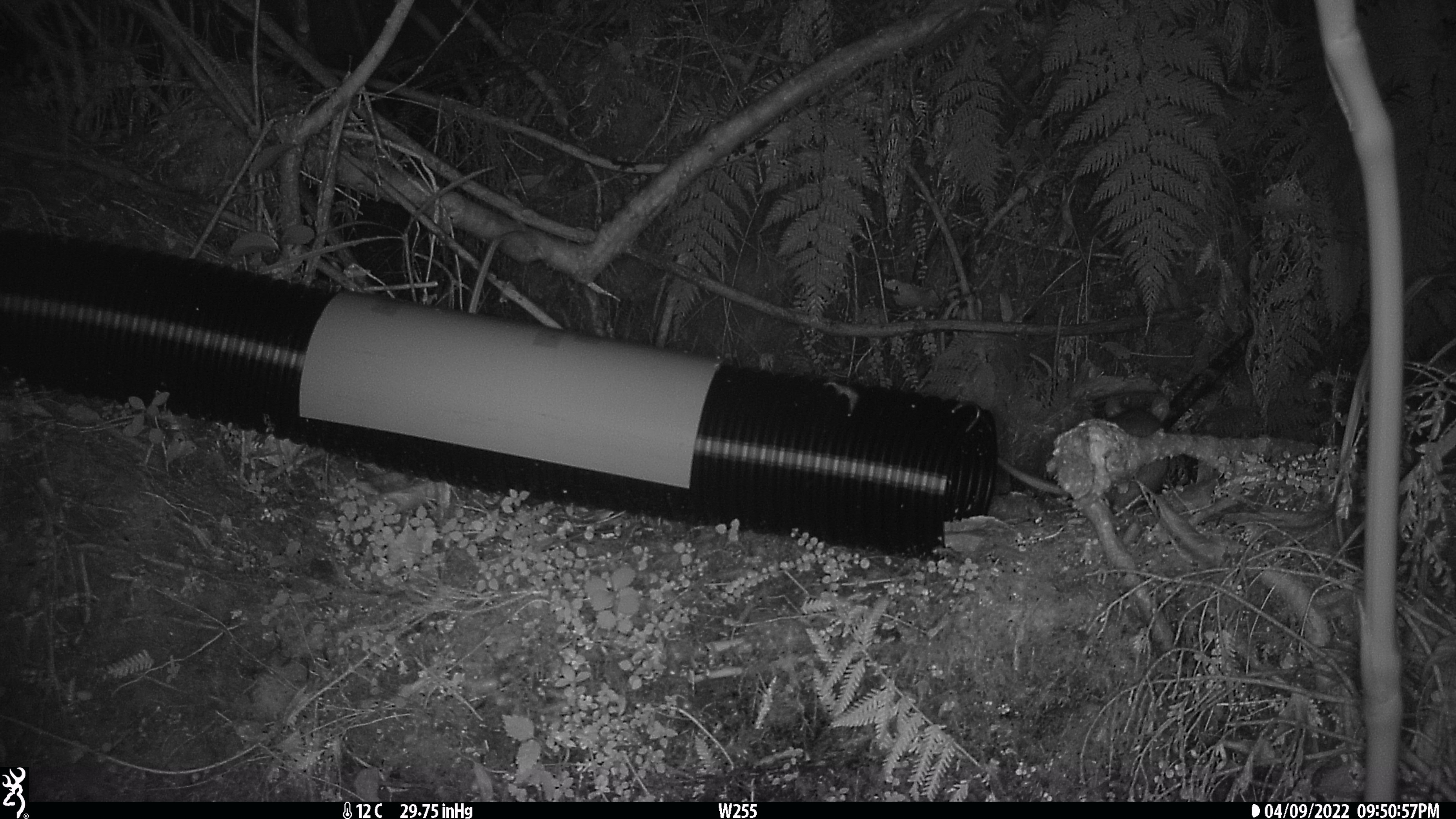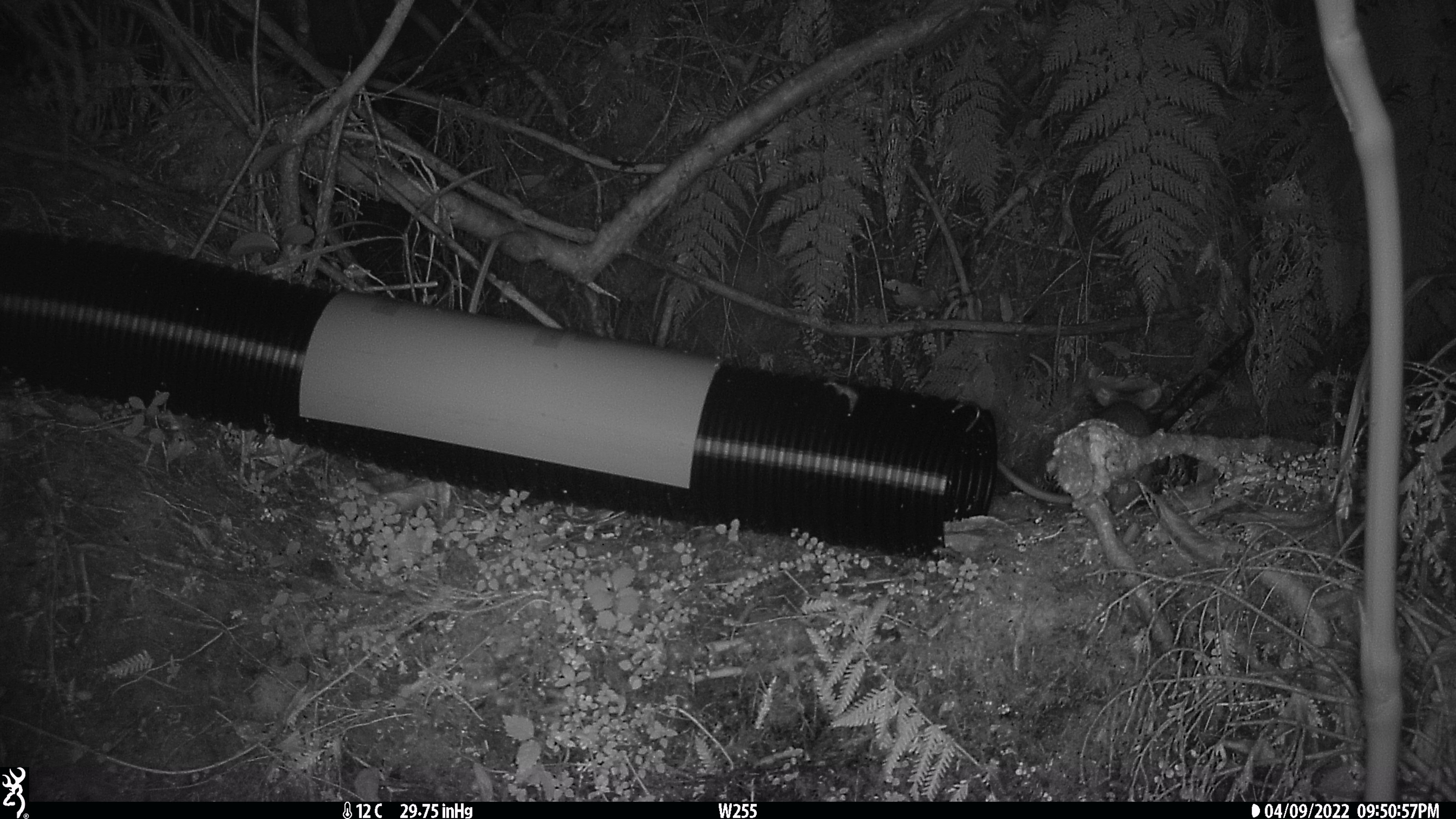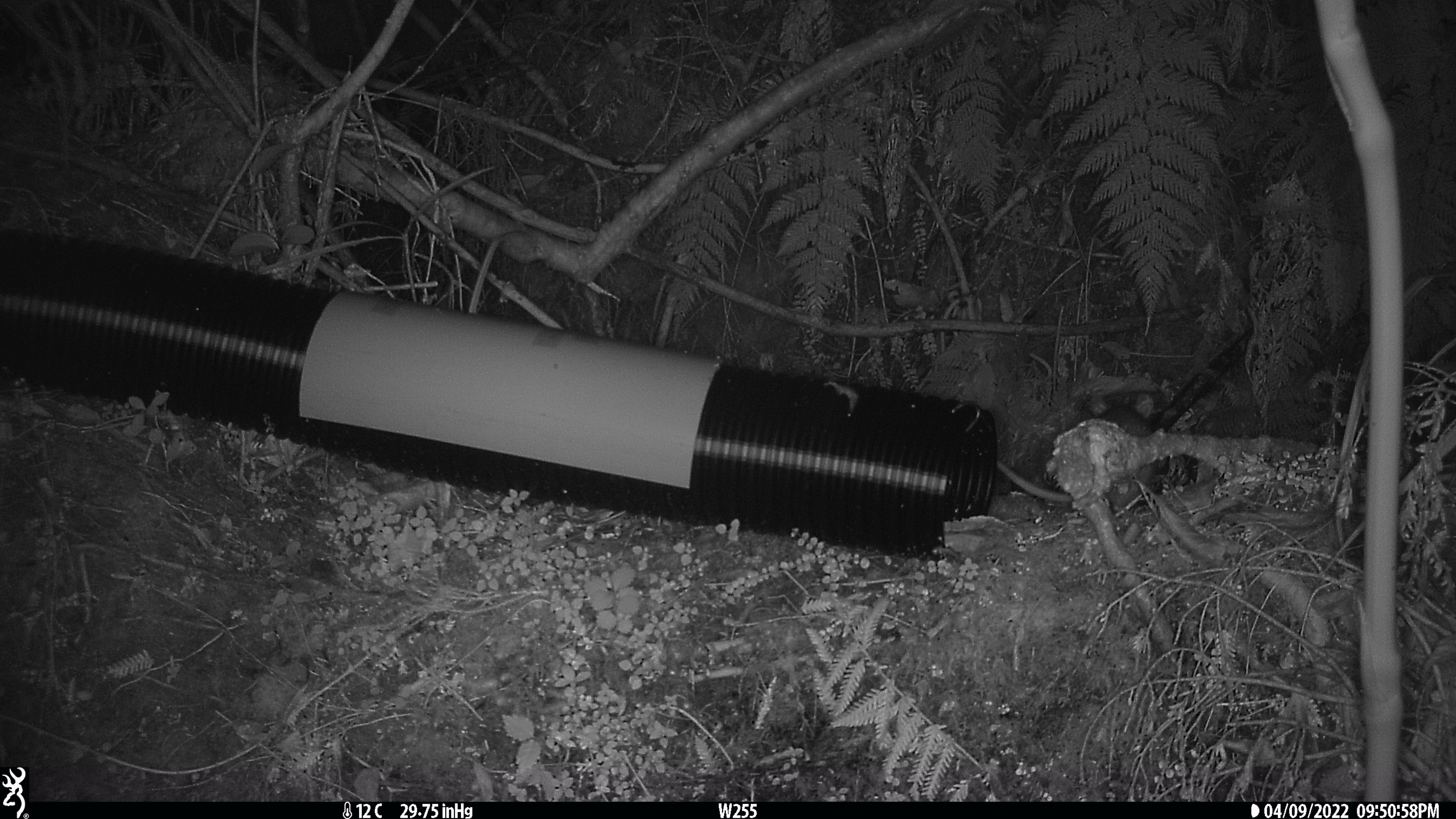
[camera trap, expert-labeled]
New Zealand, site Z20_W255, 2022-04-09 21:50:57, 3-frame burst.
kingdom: Animalia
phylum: Chordata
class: Mammalia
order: Rodentia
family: Muridae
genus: Rattus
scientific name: Rattus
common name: rat